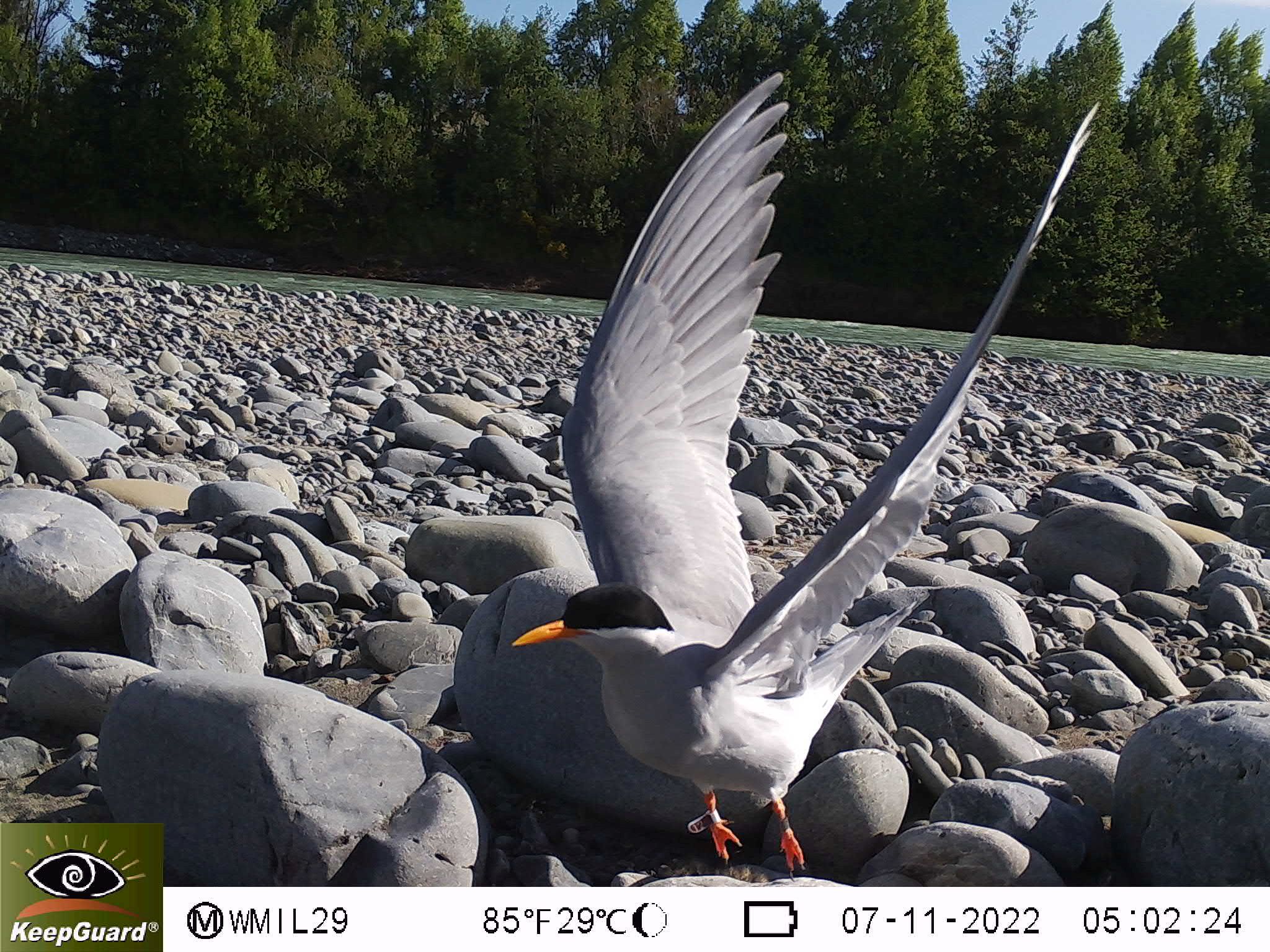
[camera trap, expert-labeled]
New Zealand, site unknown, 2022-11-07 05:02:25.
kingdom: Animalia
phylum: Chordata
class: Aves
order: Charadriiformes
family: Laridae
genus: Chlidonias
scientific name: Chlidonias albostriatus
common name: black-fronted tern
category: black fronted tern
Black fronted tern (black-fronted tern) (Chlidonias albostriatus).